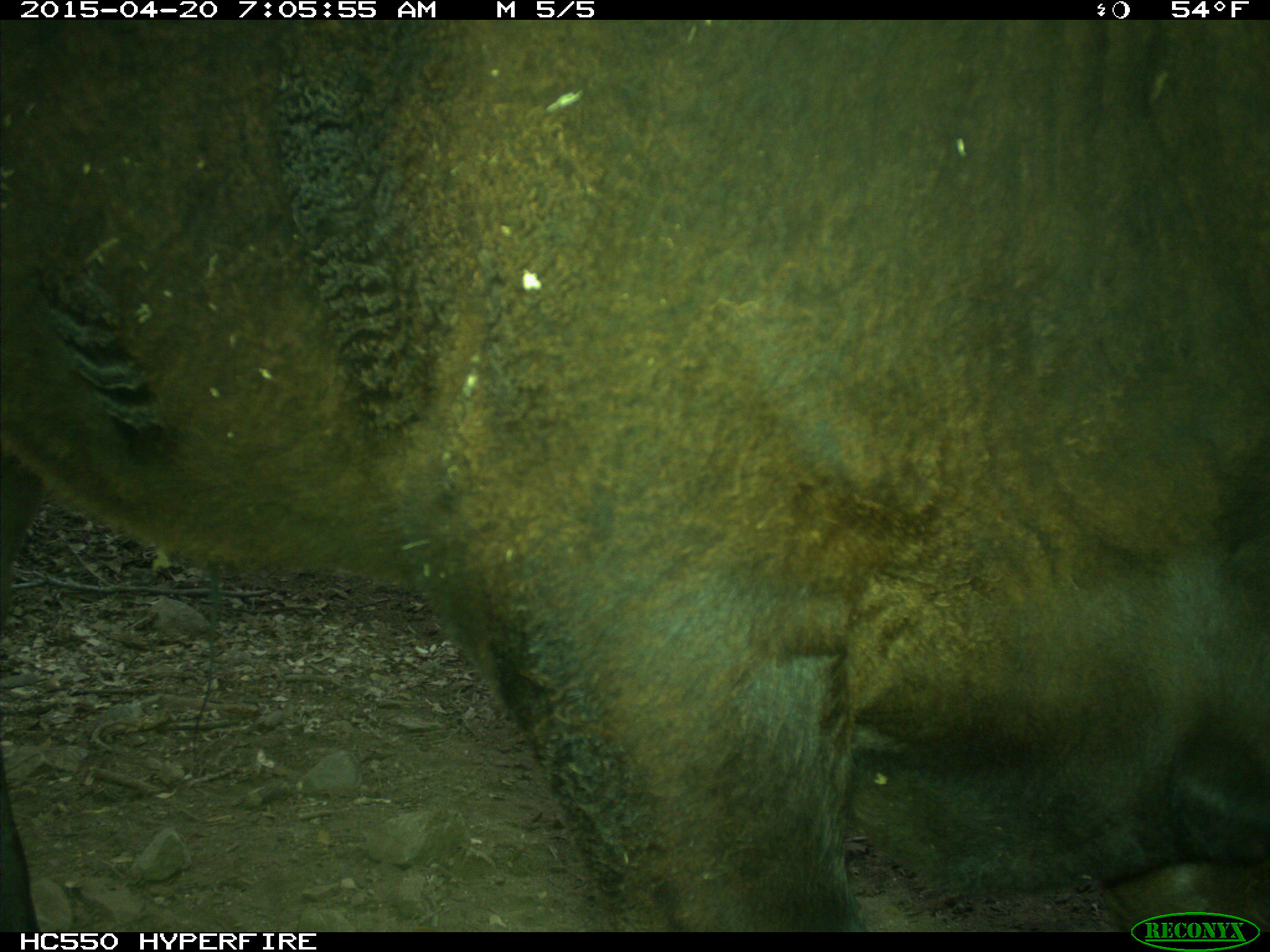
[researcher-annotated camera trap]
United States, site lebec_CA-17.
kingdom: Animalia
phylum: Chordata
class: Mammalia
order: Artiodactyla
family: Bovidae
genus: Bos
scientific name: Bos taurus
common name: domestic cow